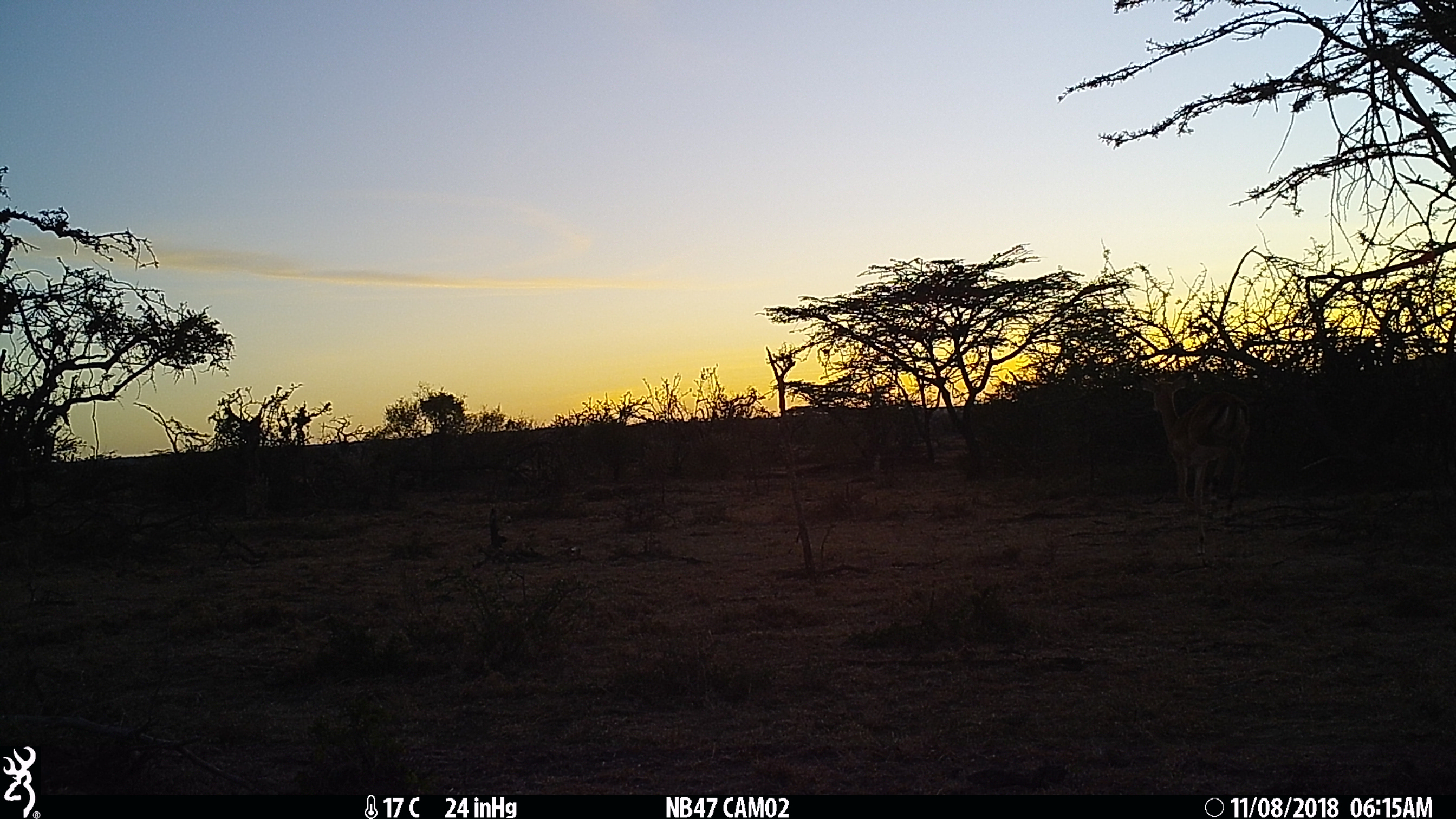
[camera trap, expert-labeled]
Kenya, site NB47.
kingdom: Animalia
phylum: Chordata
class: Mammalia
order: Artiodactyla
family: Bovidae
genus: Aepyceros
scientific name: Aepyceros melampus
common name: impala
Impala (Aepyceros melampus).